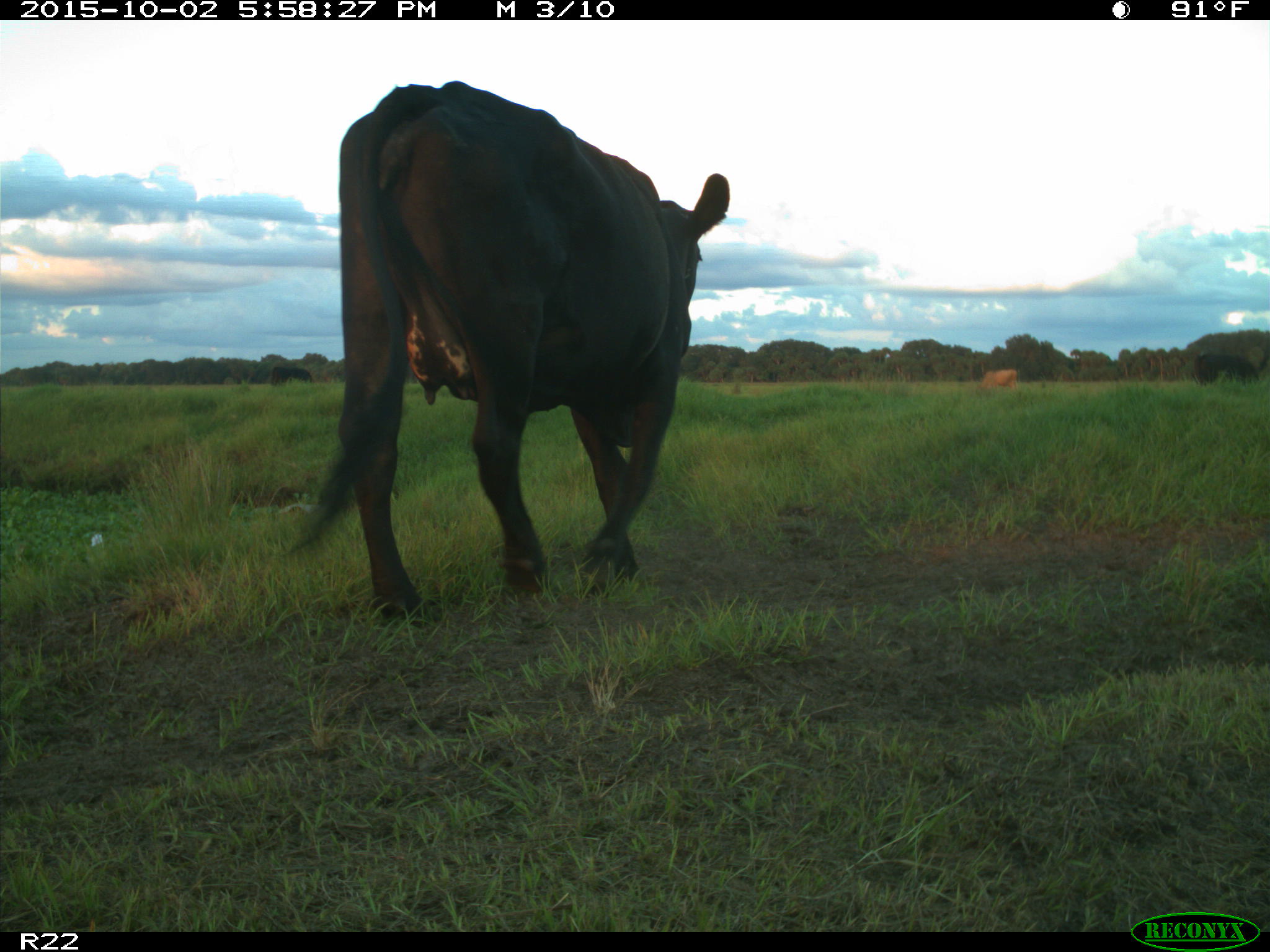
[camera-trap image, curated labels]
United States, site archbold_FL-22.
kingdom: Animalia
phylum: Chordata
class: Mammalia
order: Artiodactyla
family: Bovidae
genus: Bos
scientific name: Bos taurus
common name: domestic cow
Bos taurus (domestic cow).